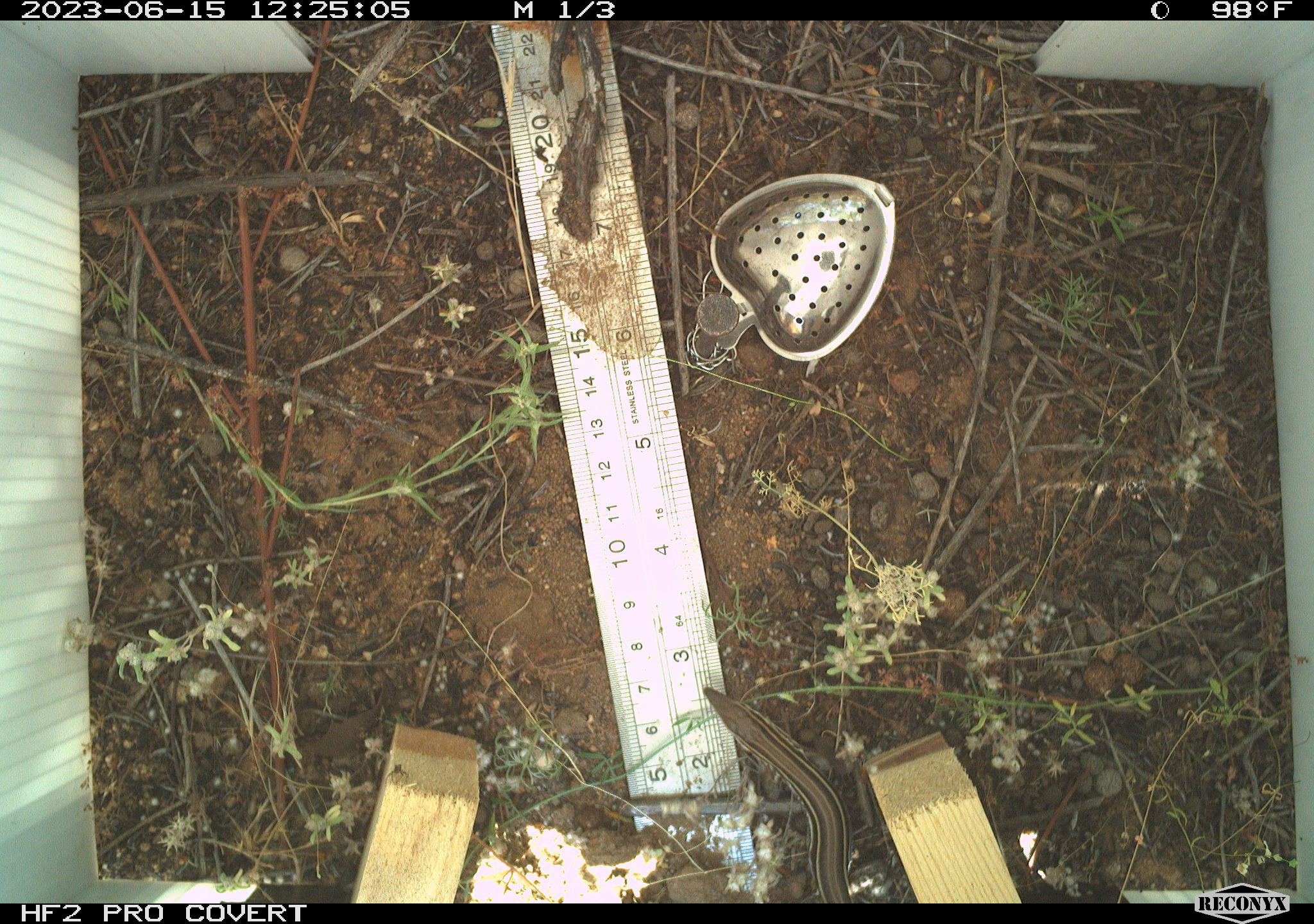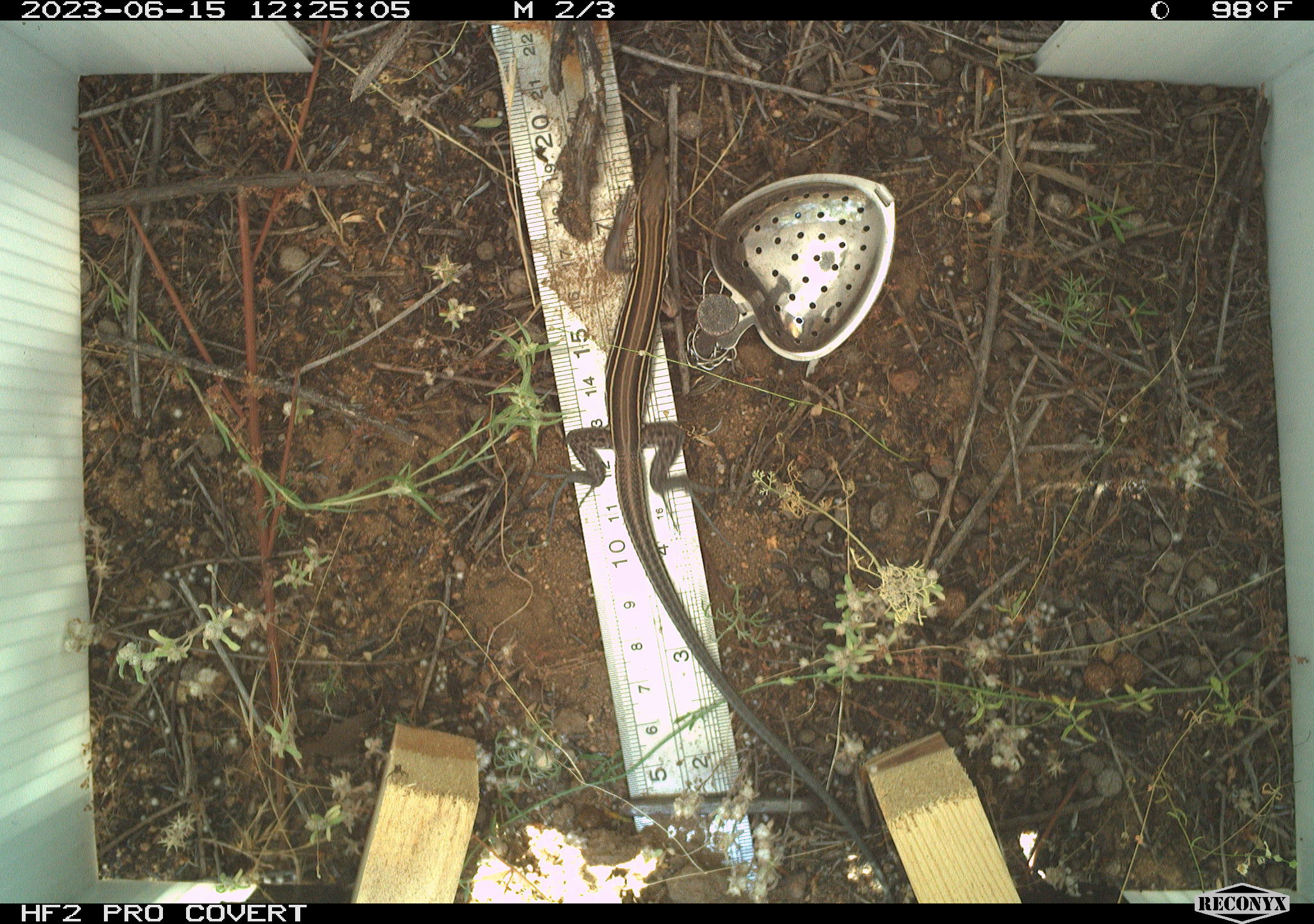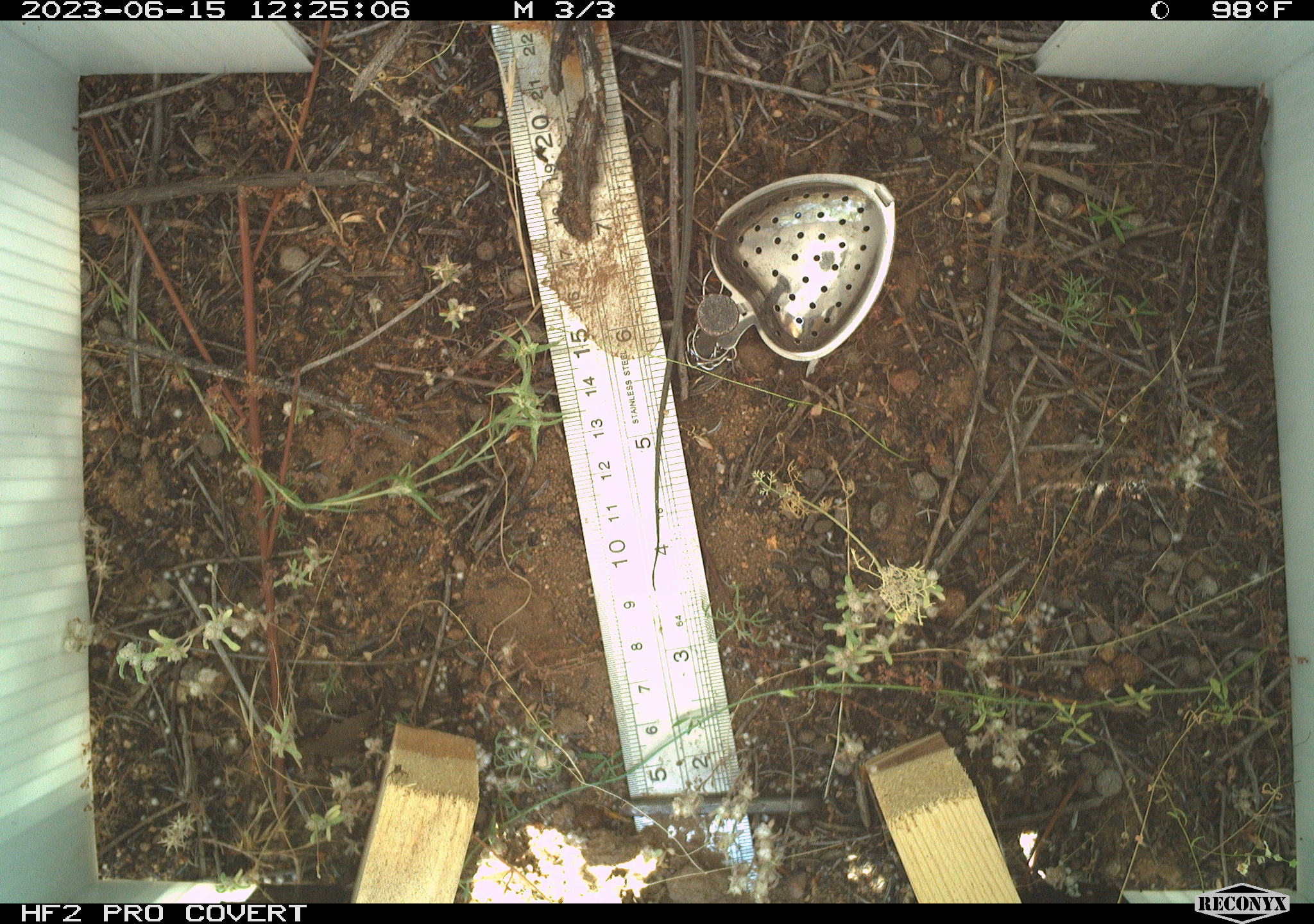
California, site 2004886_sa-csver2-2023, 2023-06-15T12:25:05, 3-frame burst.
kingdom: Animalia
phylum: Chordata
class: Reptilia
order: Squamata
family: Teiidae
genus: Aspidoscelis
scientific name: Aspidoscelis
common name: whiptail lizards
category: aspidoscelis species